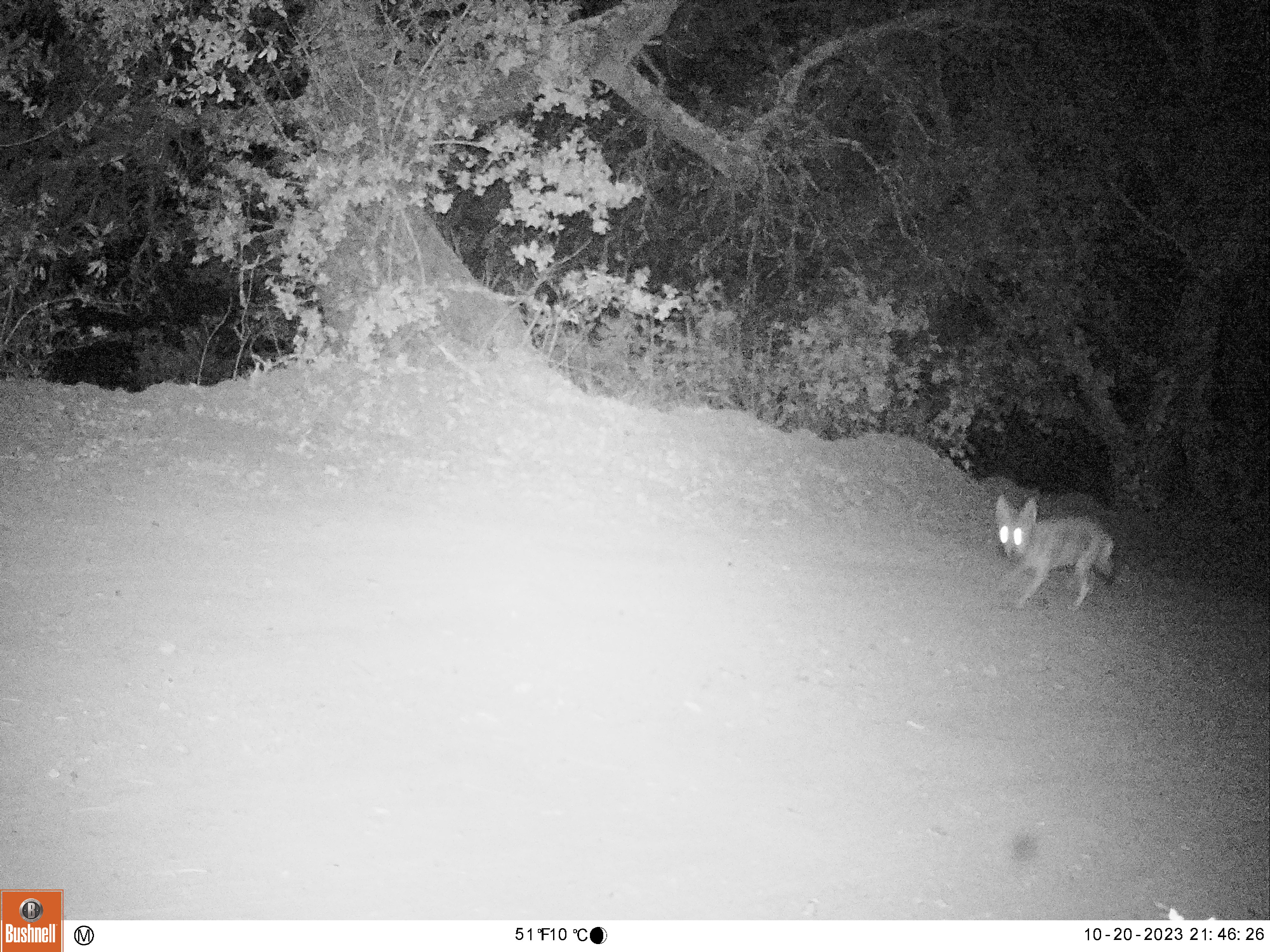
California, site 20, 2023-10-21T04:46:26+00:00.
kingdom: Animalia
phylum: Chordata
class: Mammalia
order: Carnivora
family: Canidae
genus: Canis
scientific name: Canis latrans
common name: coyote